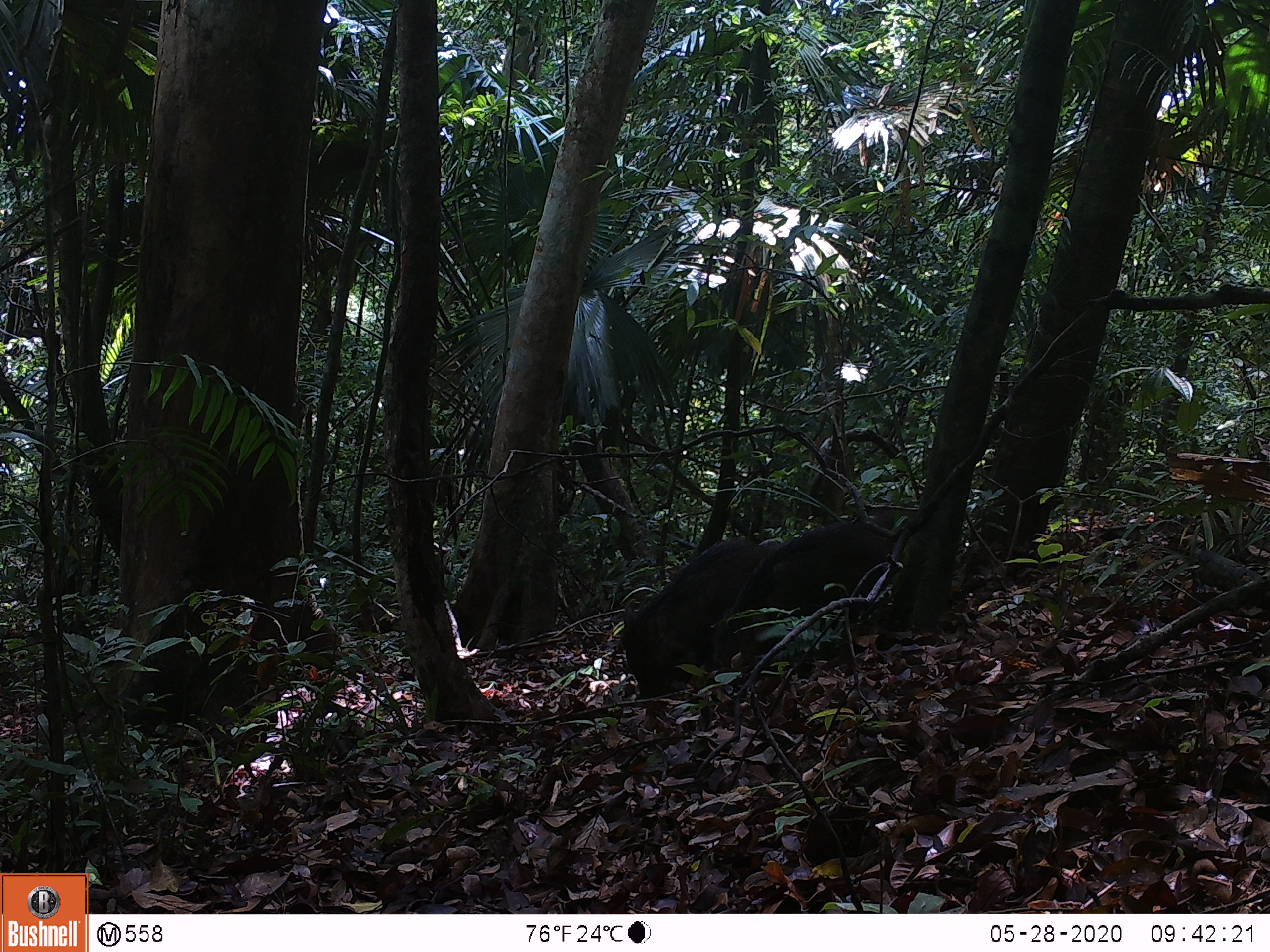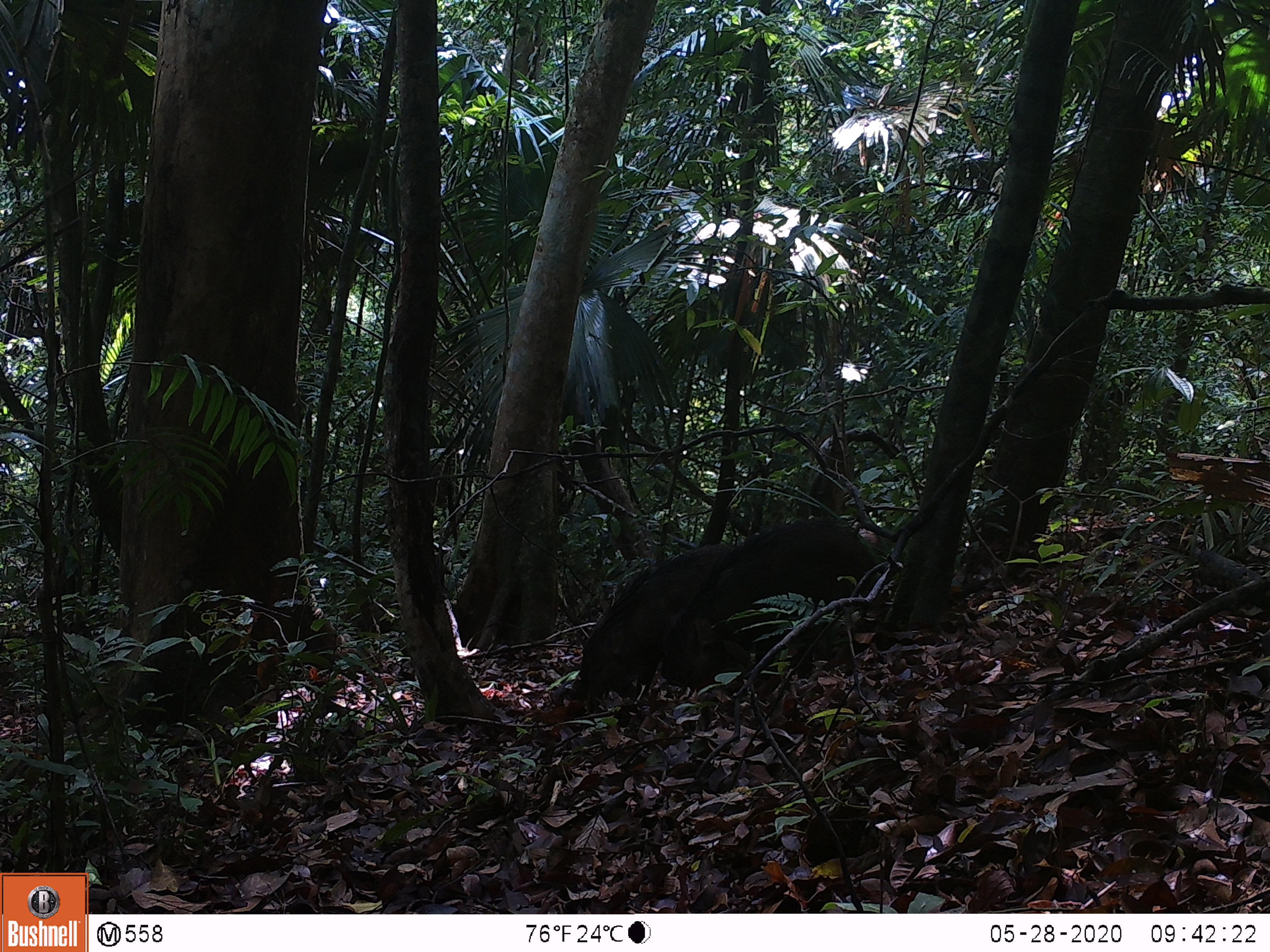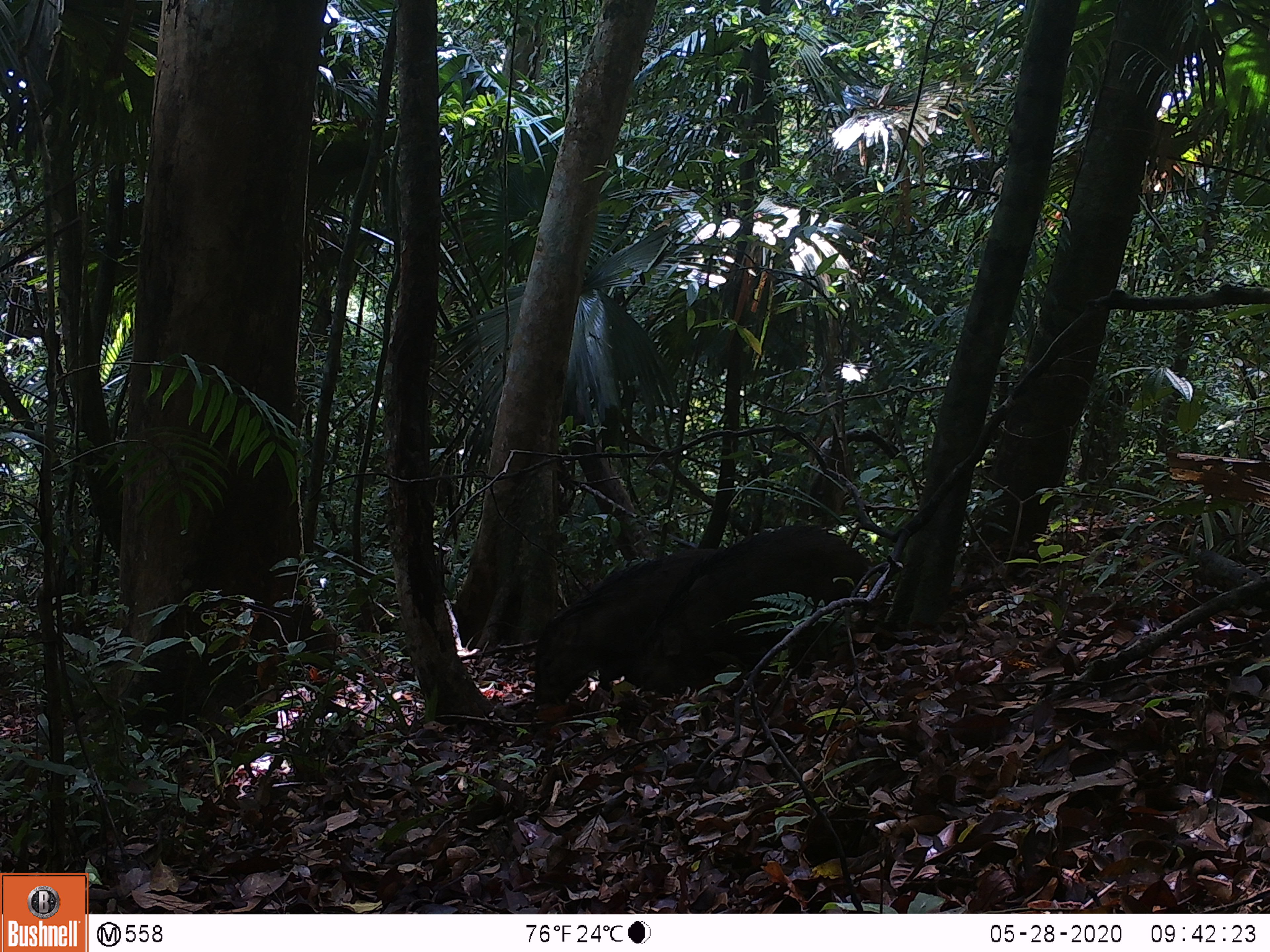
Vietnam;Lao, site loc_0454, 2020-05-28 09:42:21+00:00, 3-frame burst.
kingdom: Animalia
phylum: Chordata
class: Mammalia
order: Artiodactyla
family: Suidae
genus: Sus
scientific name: Sus scrofa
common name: eurasian wild pig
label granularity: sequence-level